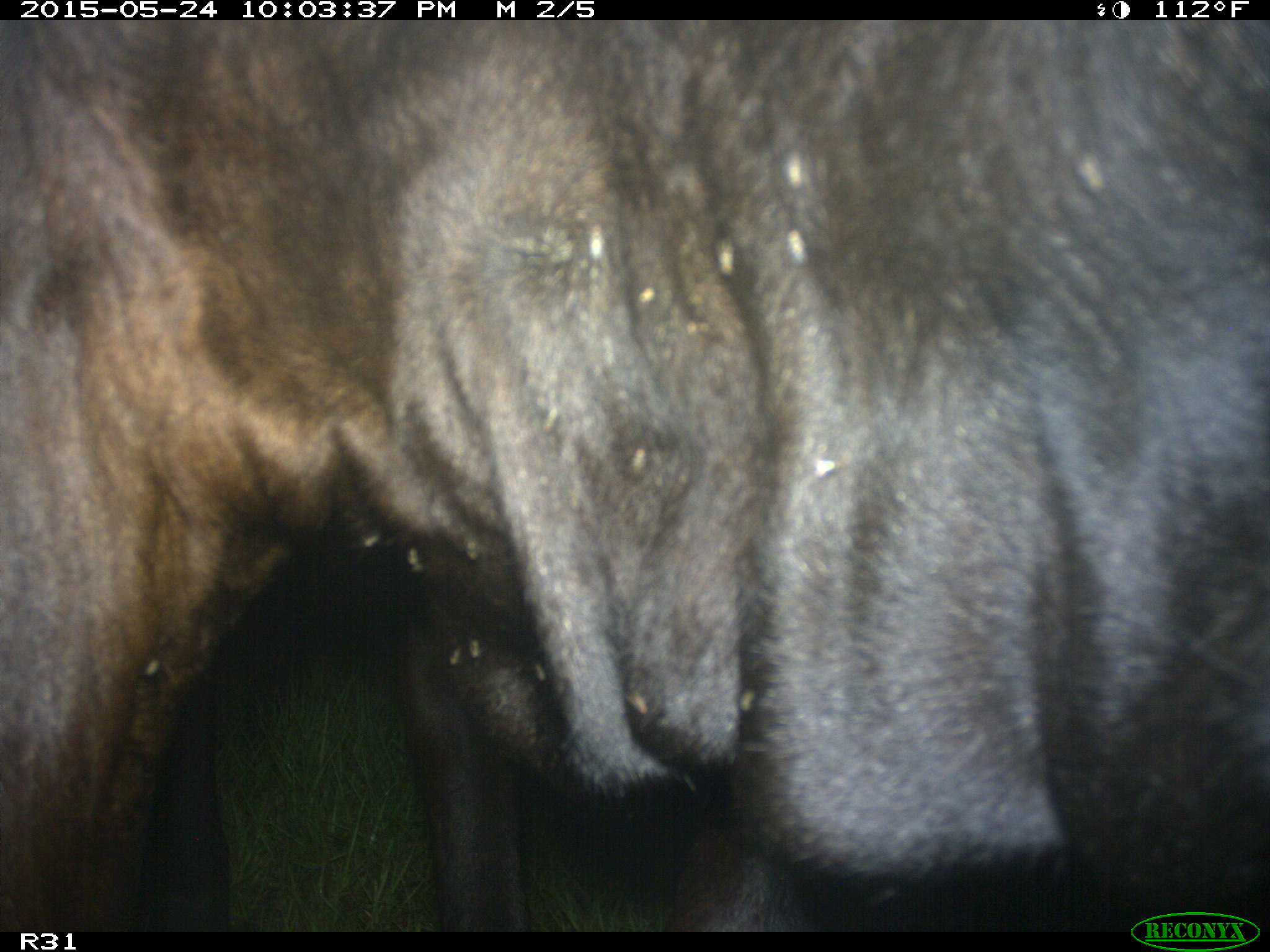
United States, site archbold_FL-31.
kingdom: Animalia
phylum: Chordata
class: Mammalia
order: Artiodactyla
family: Bovidae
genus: Bos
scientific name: Bos taurus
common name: domestic cow